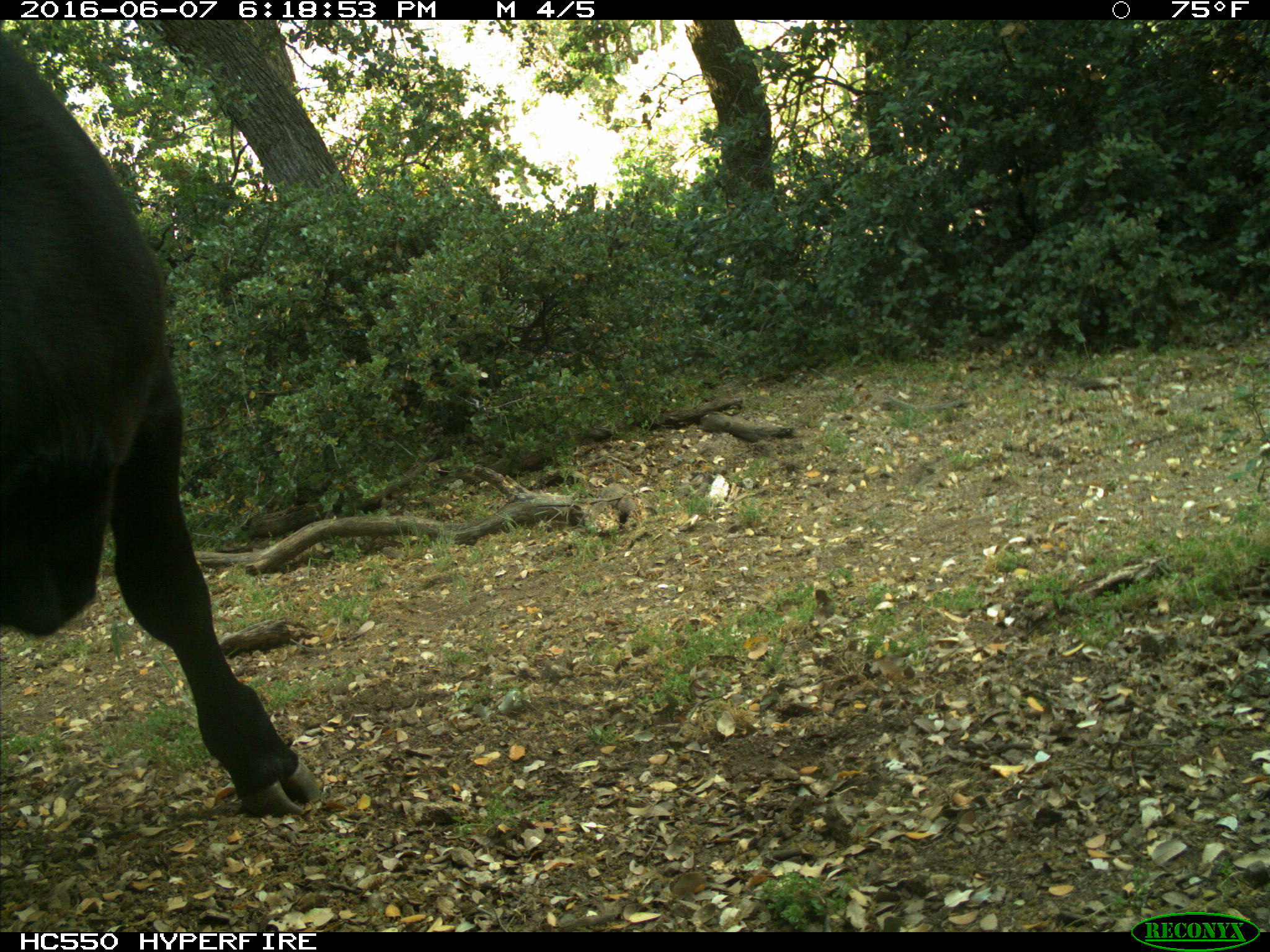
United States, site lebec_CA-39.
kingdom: Animalia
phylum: Chordata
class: Mammalia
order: Artiodactyla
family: Bovidae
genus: Bos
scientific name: Bos taurus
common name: domestic cow